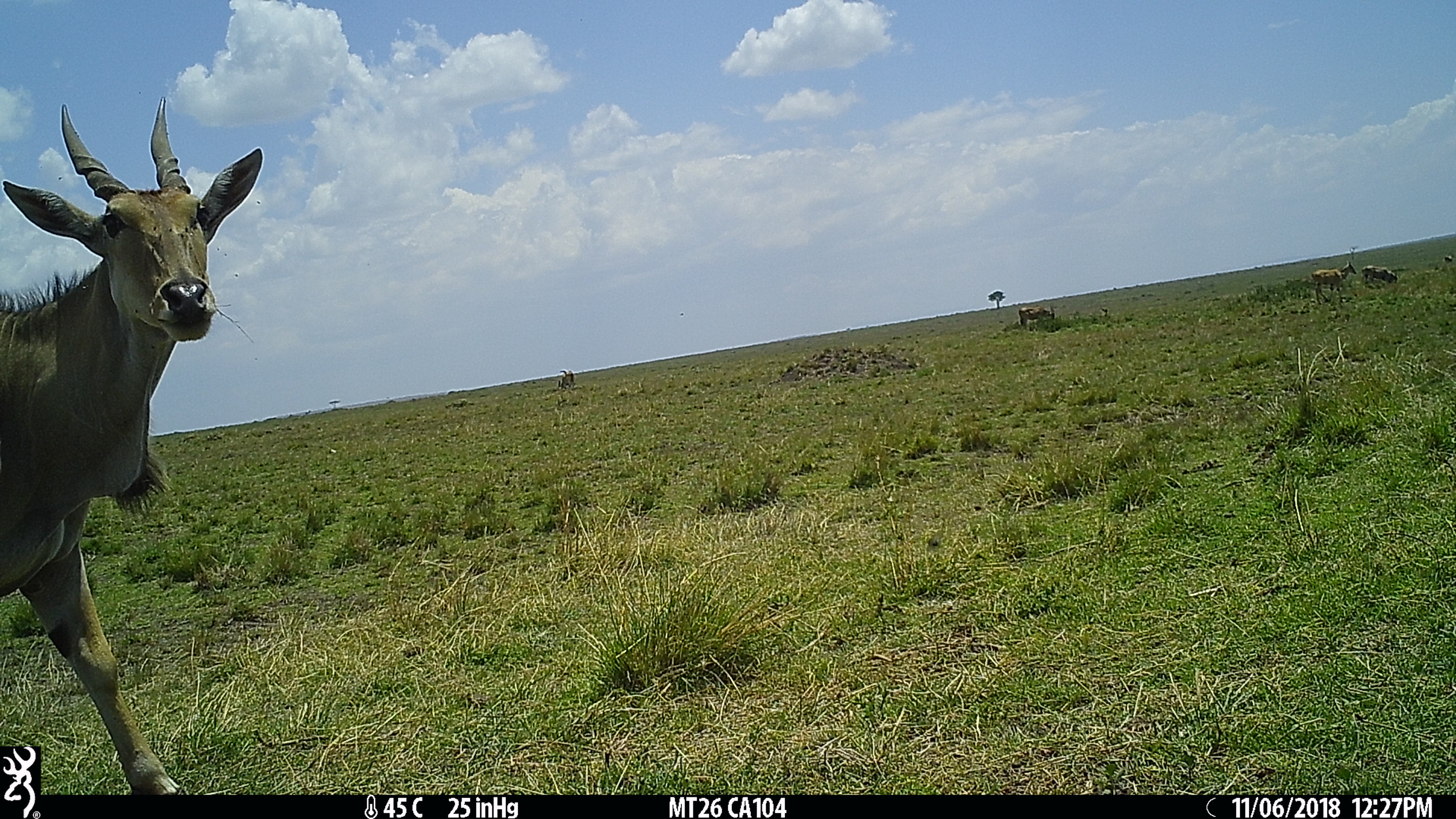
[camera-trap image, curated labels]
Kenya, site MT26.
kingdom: Animalia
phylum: Chordata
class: Mammalia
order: Artiodactyla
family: Bovidae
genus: Tragelaphus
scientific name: Tragelaphus oryx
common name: eland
Eland (Tragelaphus oryx).